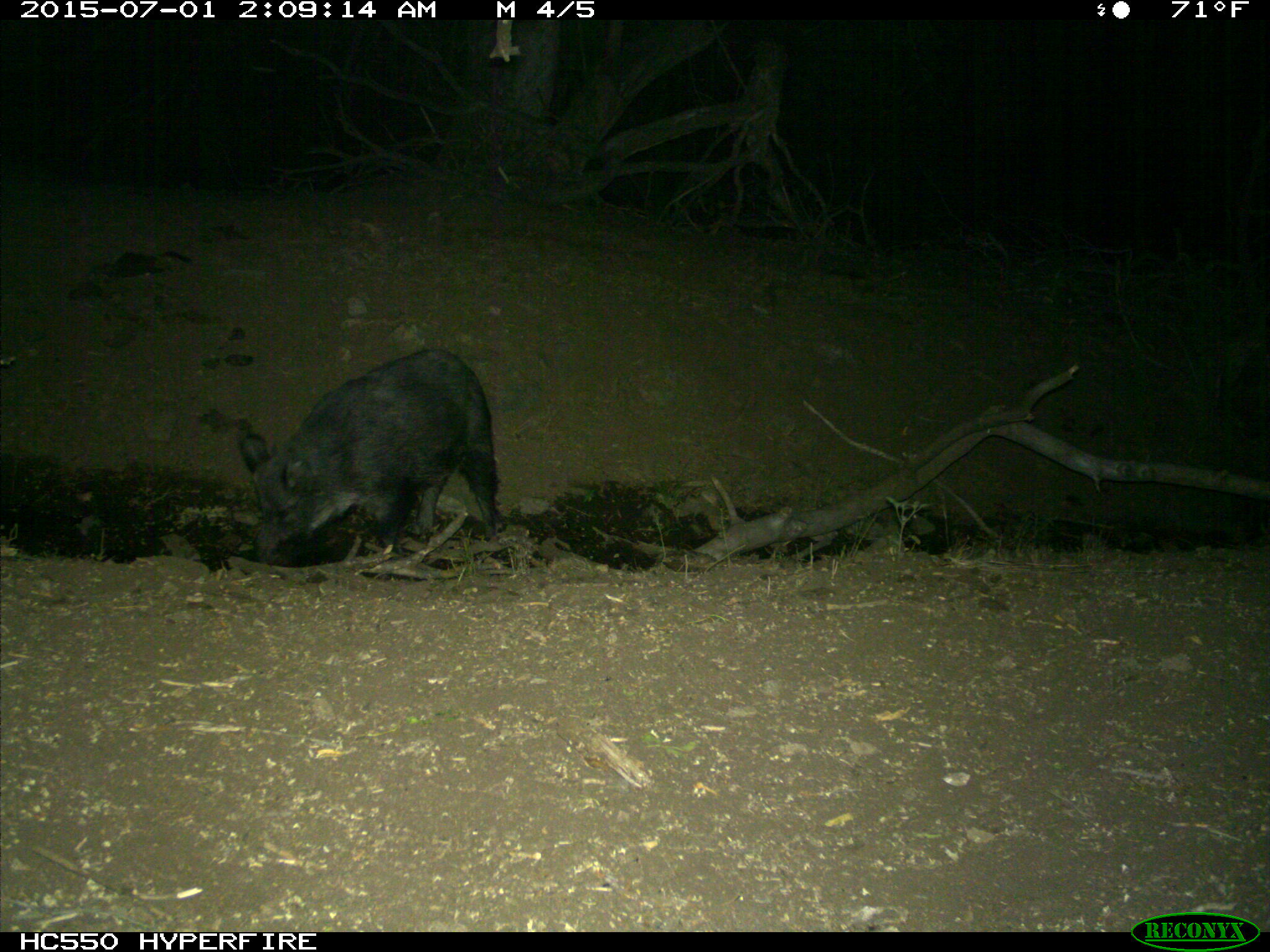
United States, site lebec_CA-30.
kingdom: Animalia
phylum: Chordata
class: Mammalia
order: Artiodactyla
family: Suidae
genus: Sus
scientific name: Sus scrofa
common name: wild boar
Sus scrofa (wild boar).